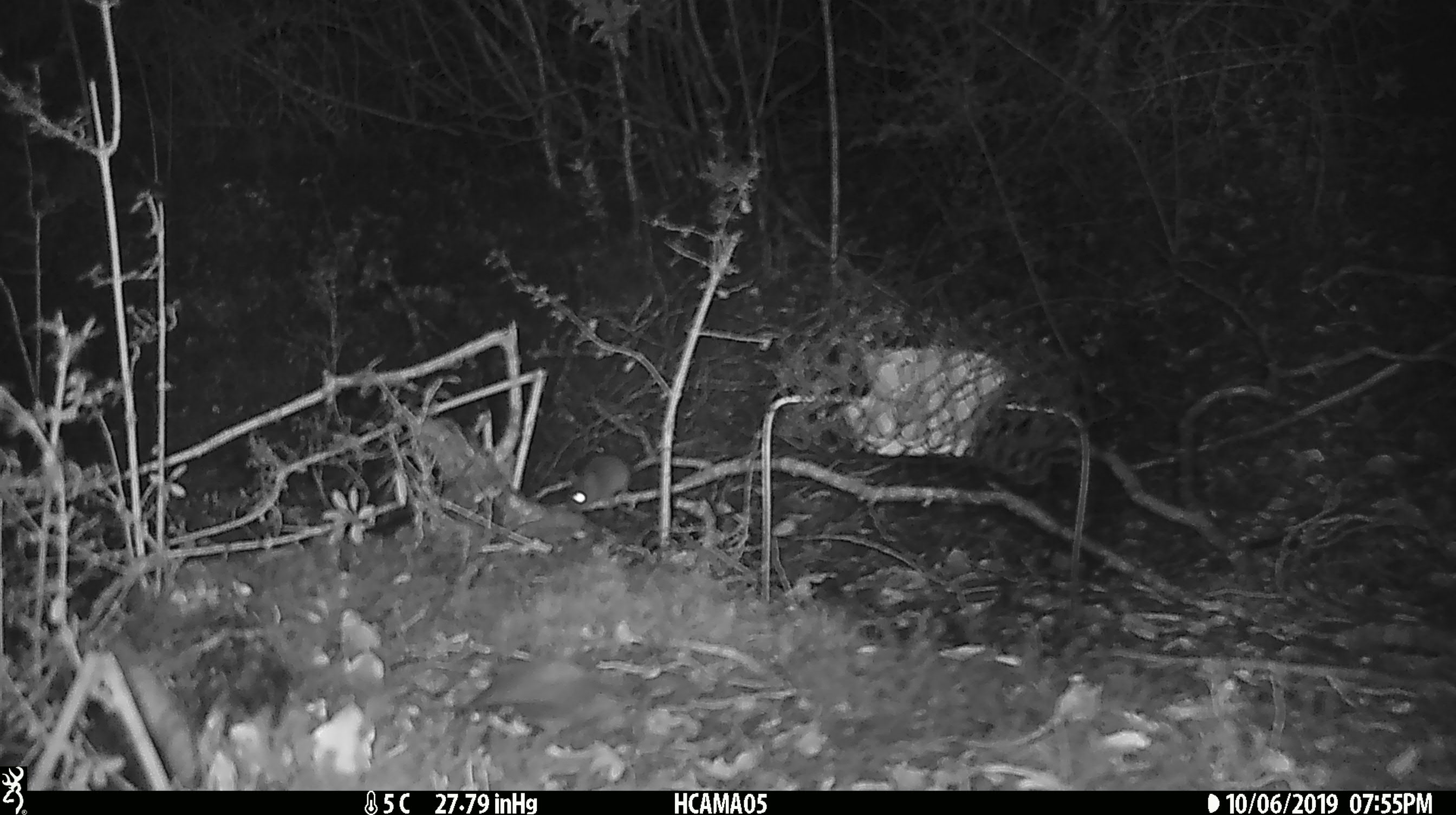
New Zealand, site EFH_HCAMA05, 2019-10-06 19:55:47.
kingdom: Animalia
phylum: Chordata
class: Mammalia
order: Rodentia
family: Muridae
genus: Mus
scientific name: Mus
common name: mouse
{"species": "mouse (Mus)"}